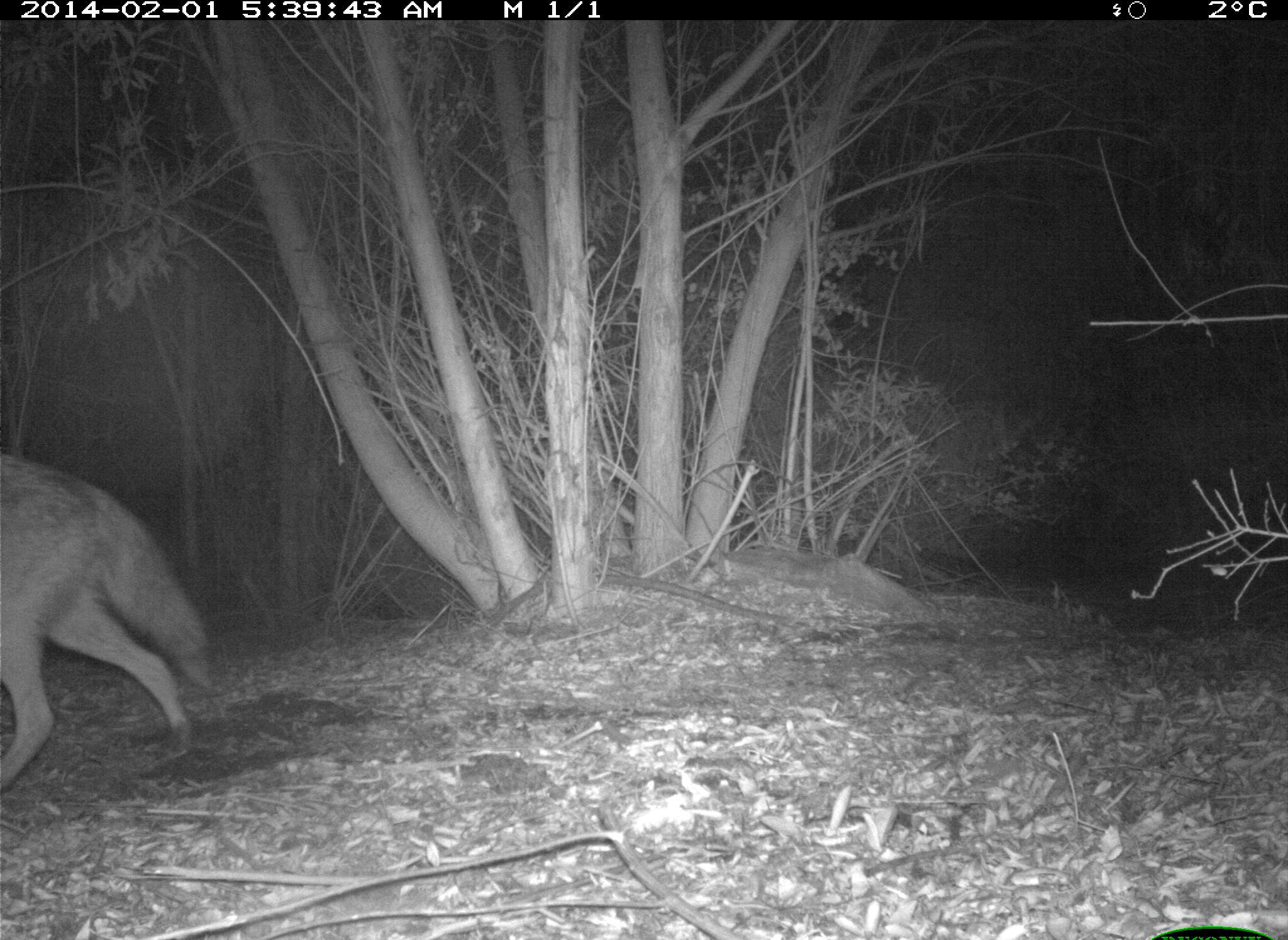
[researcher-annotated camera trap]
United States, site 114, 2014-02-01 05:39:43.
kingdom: Animalia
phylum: Chordata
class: Mammalia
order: Carnivora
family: Canidae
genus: Canis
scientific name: Canis latrans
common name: coyote